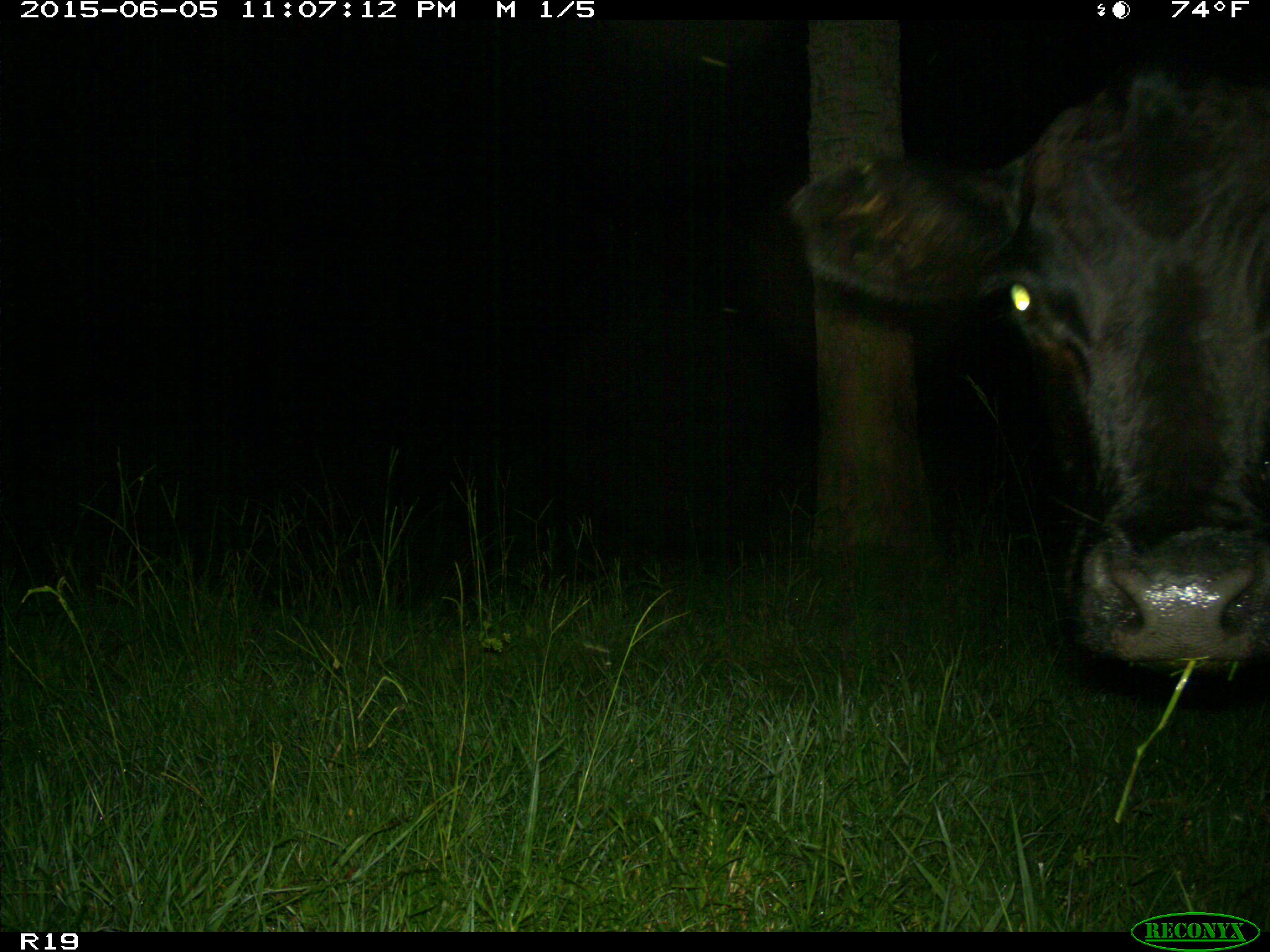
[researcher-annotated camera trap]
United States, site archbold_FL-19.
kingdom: Animalia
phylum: Chordata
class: Mammalia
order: Artiodactyla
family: Bovidae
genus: Bos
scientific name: Bos taurus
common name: domestic cow